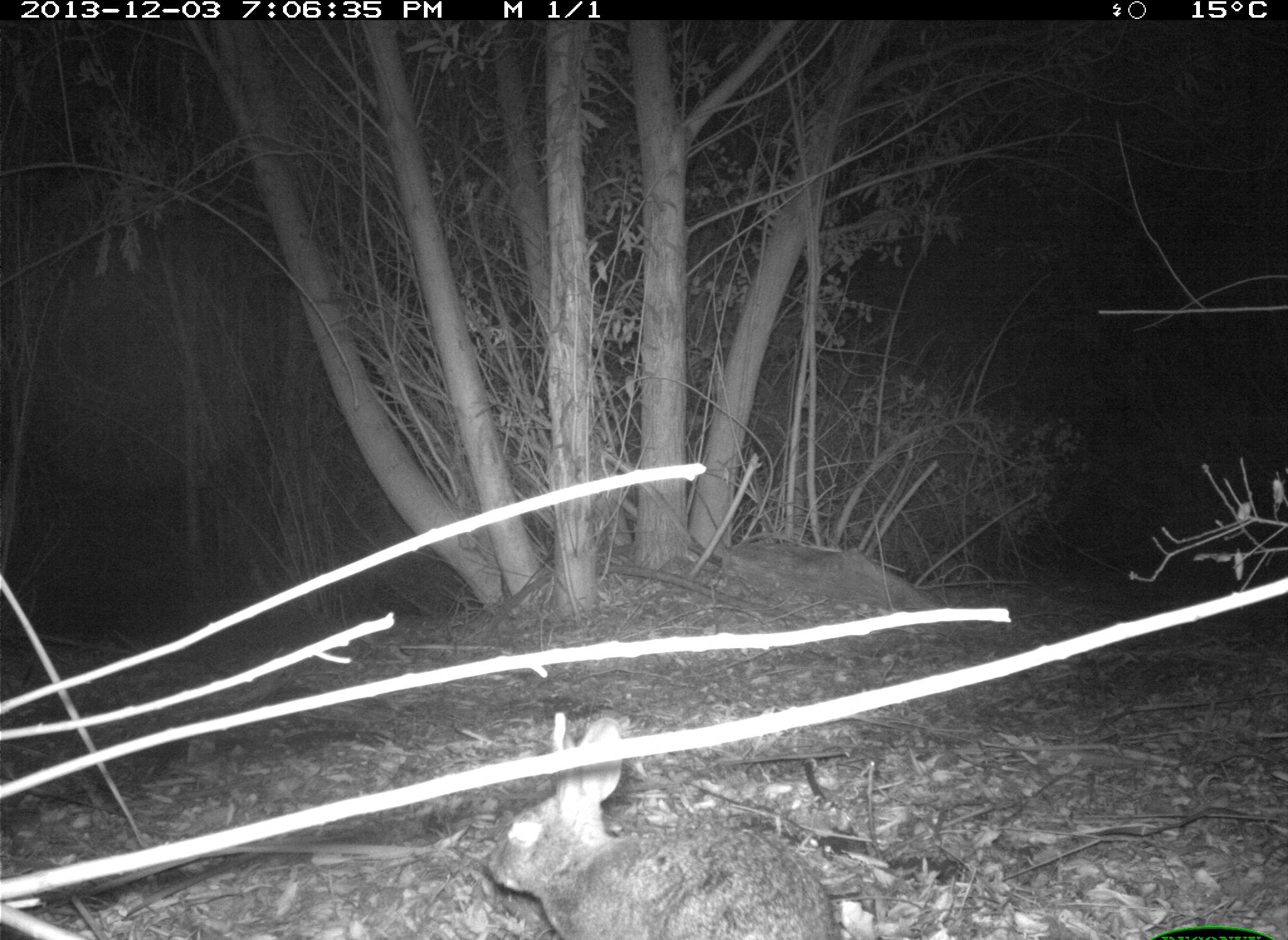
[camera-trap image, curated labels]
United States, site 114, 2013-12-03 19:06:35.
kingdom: Animalia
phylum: Chordata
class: Mammalia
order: Lagomorpha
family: Leporidae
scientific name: Leporidae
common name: rabbits and hares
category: rabbit